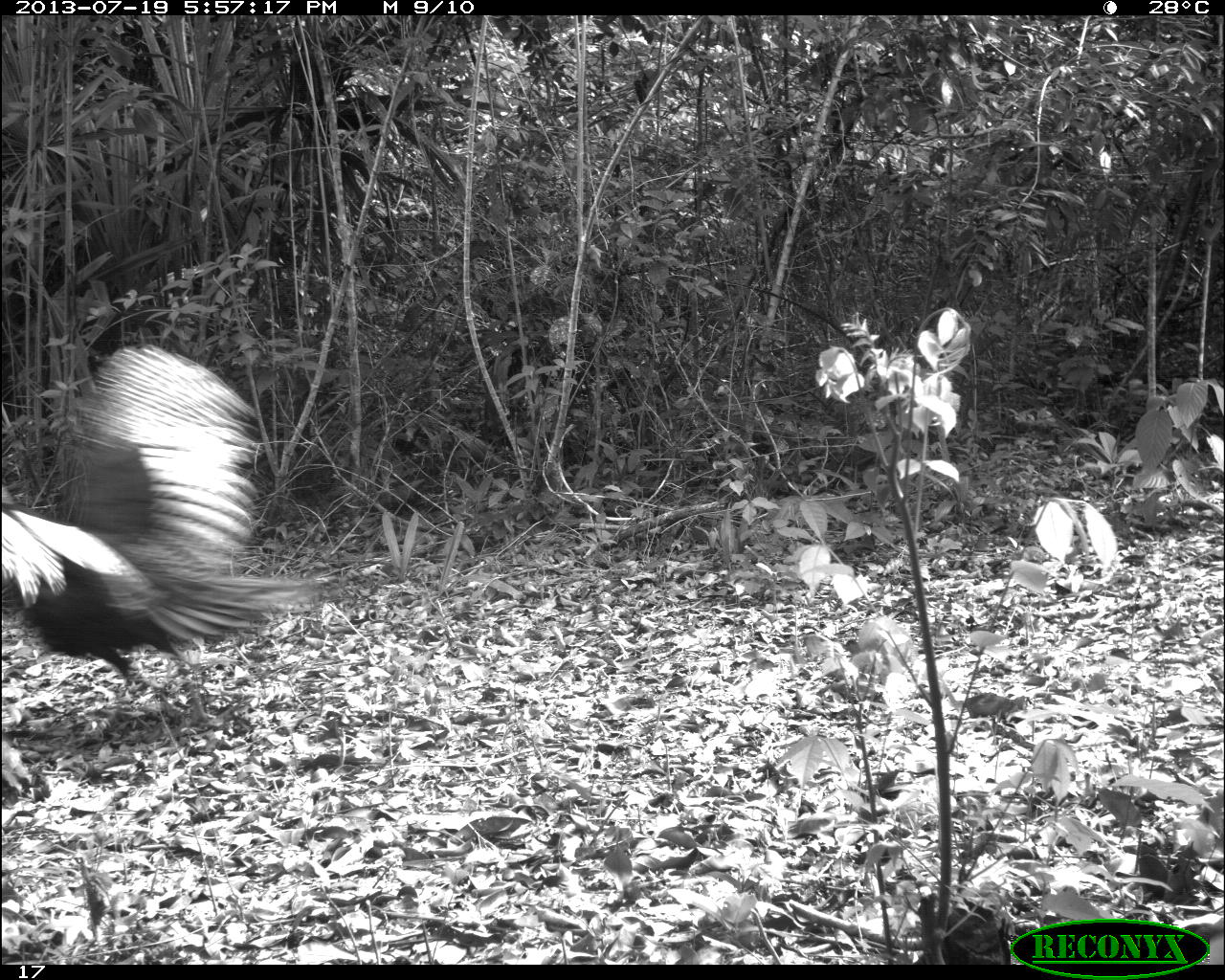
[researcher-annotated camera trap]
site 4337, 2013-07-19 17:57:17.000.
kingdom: Animalia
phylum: Chordata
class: Aves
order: Galliformes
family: Phasianidae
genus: Meleagris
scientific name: Meleagris ocellata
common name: ocellated turkey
Meleagris ocellata (ocellated turkey), count 1.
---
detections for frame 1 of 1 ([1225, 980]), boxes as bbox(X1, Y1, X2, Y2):
meleagris ocellata: bbox(1, 343, 325, 736)